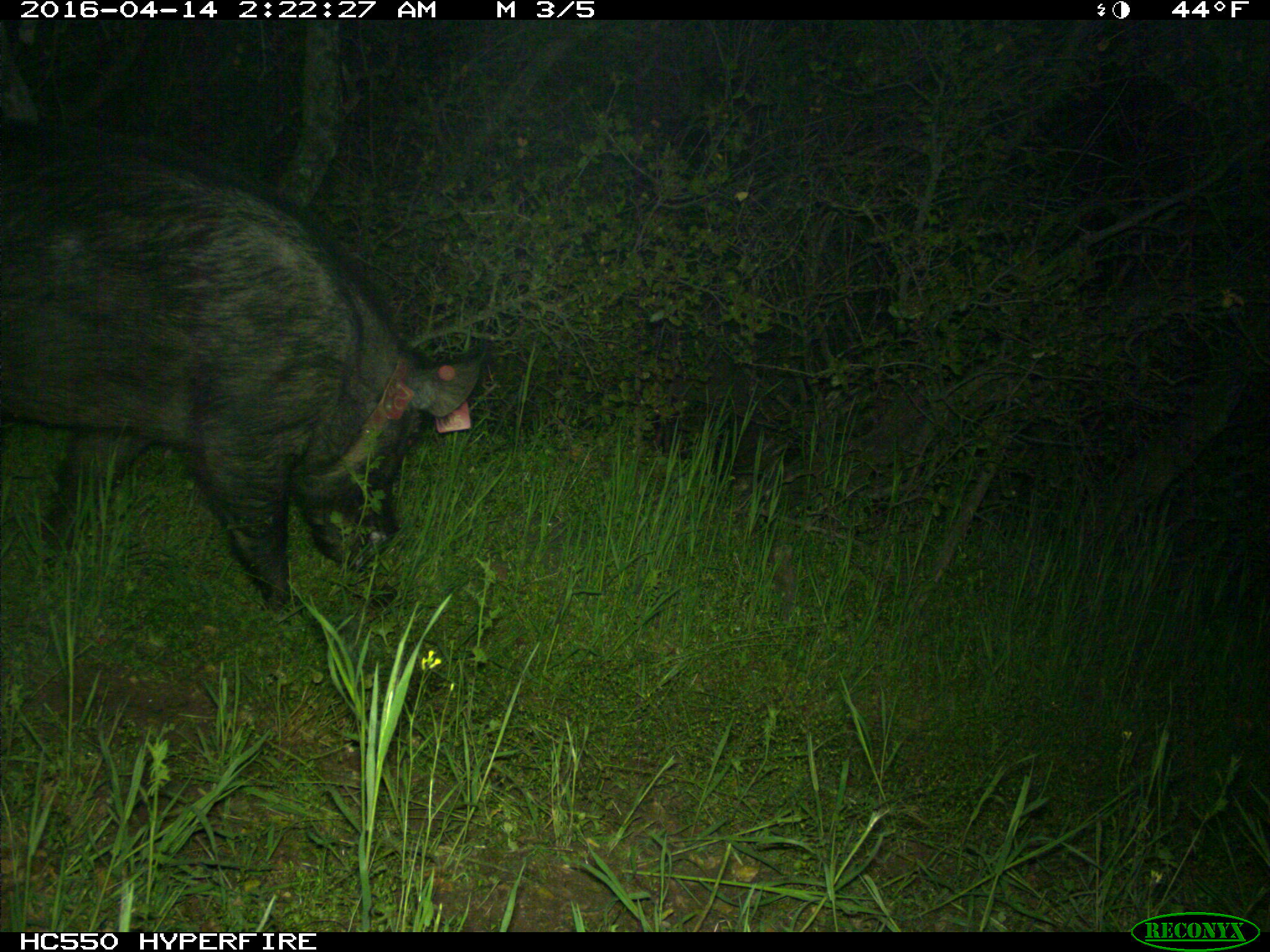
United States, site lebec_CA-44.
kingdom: Animalia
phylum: Chordata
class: Mammalia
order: Artiodactyla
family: Suidae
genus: Sus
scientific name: Sus scrofa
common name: wild boar